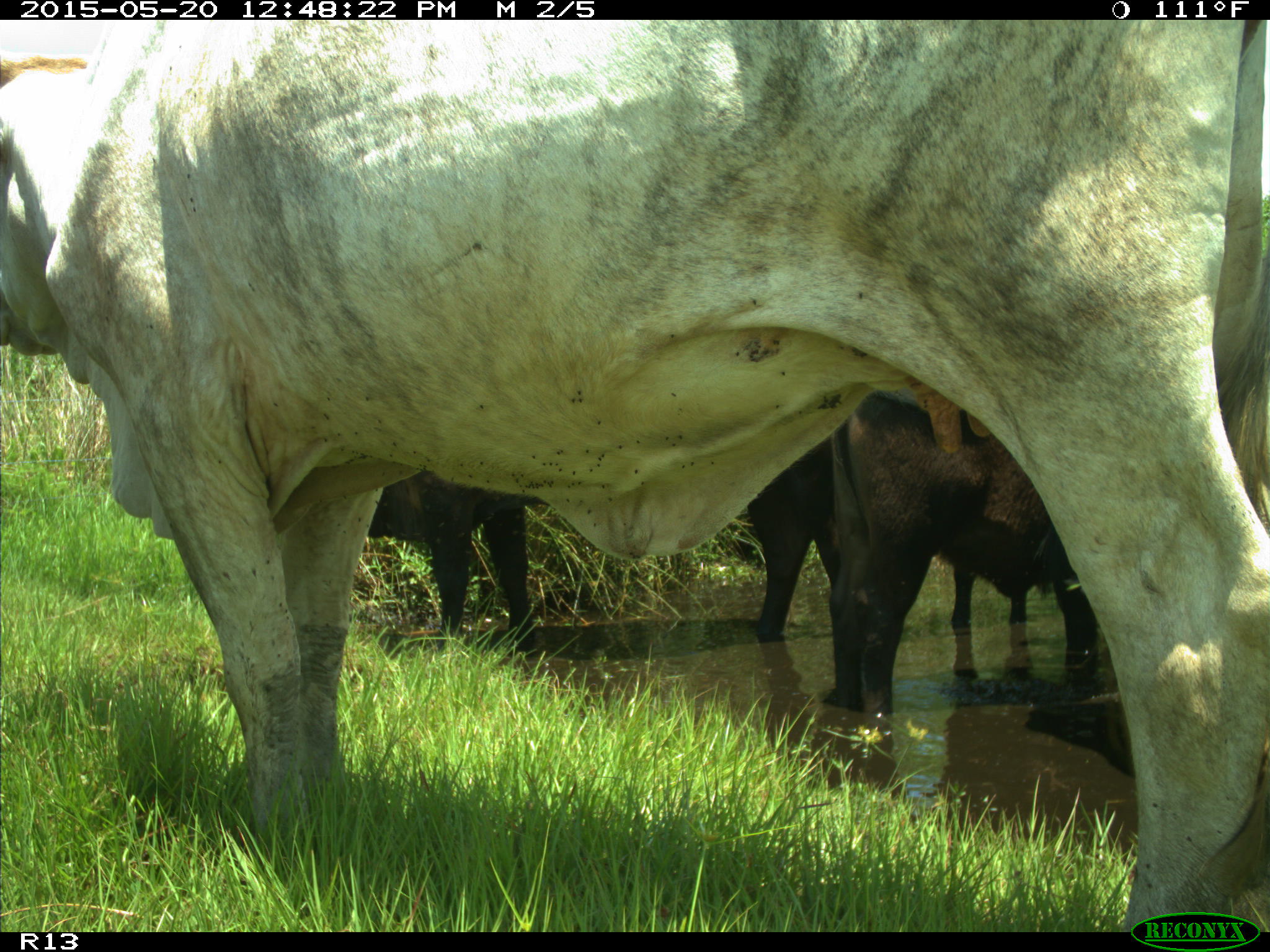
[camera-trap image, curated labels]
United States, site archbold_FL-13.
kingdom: Animalia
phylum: Chordata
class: Mammalia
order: Artiodactyla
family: Bovidae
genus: Bos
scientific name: Bos taurus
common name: domestic cow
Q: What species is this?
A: Bos taurus (domestic cow).